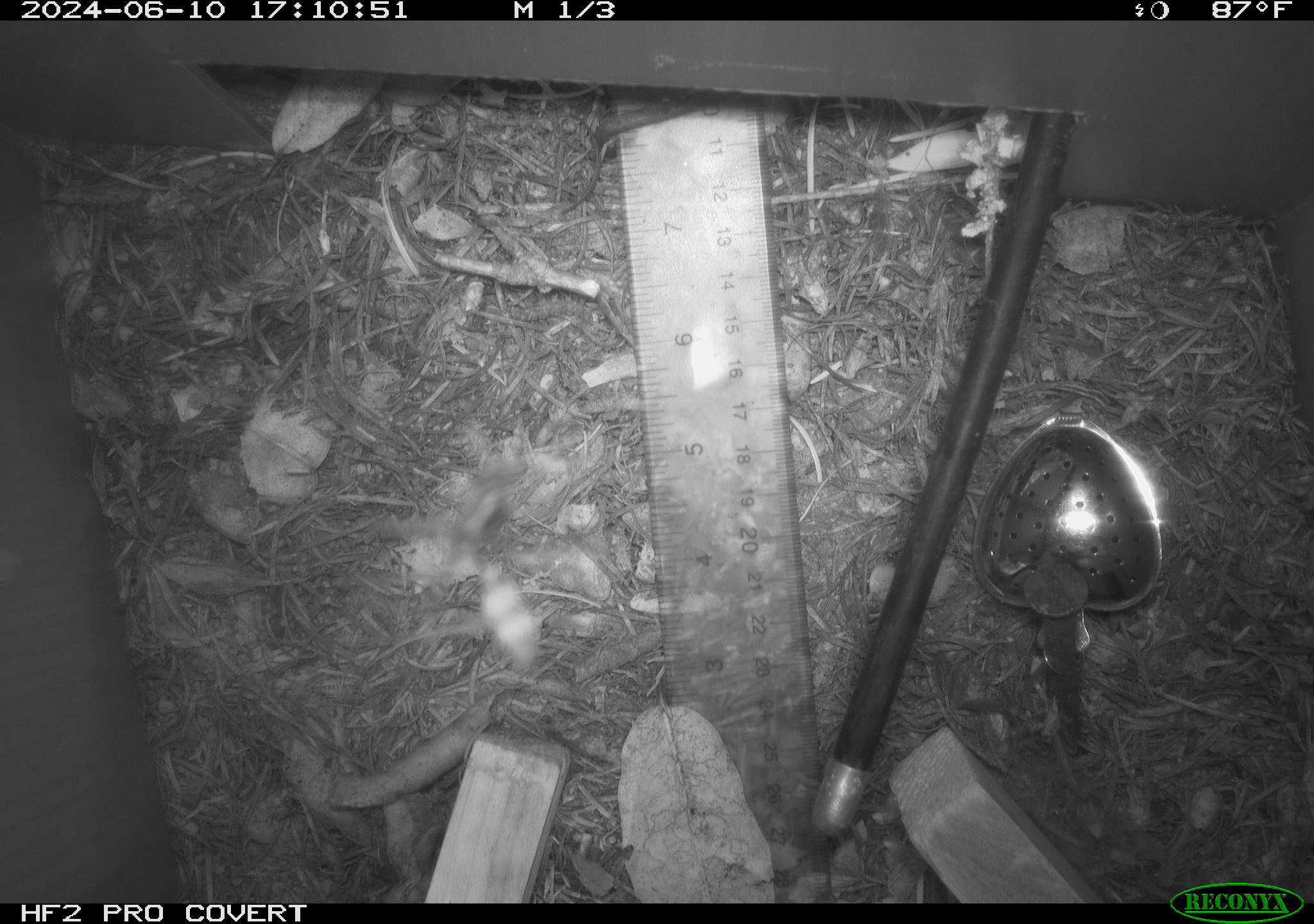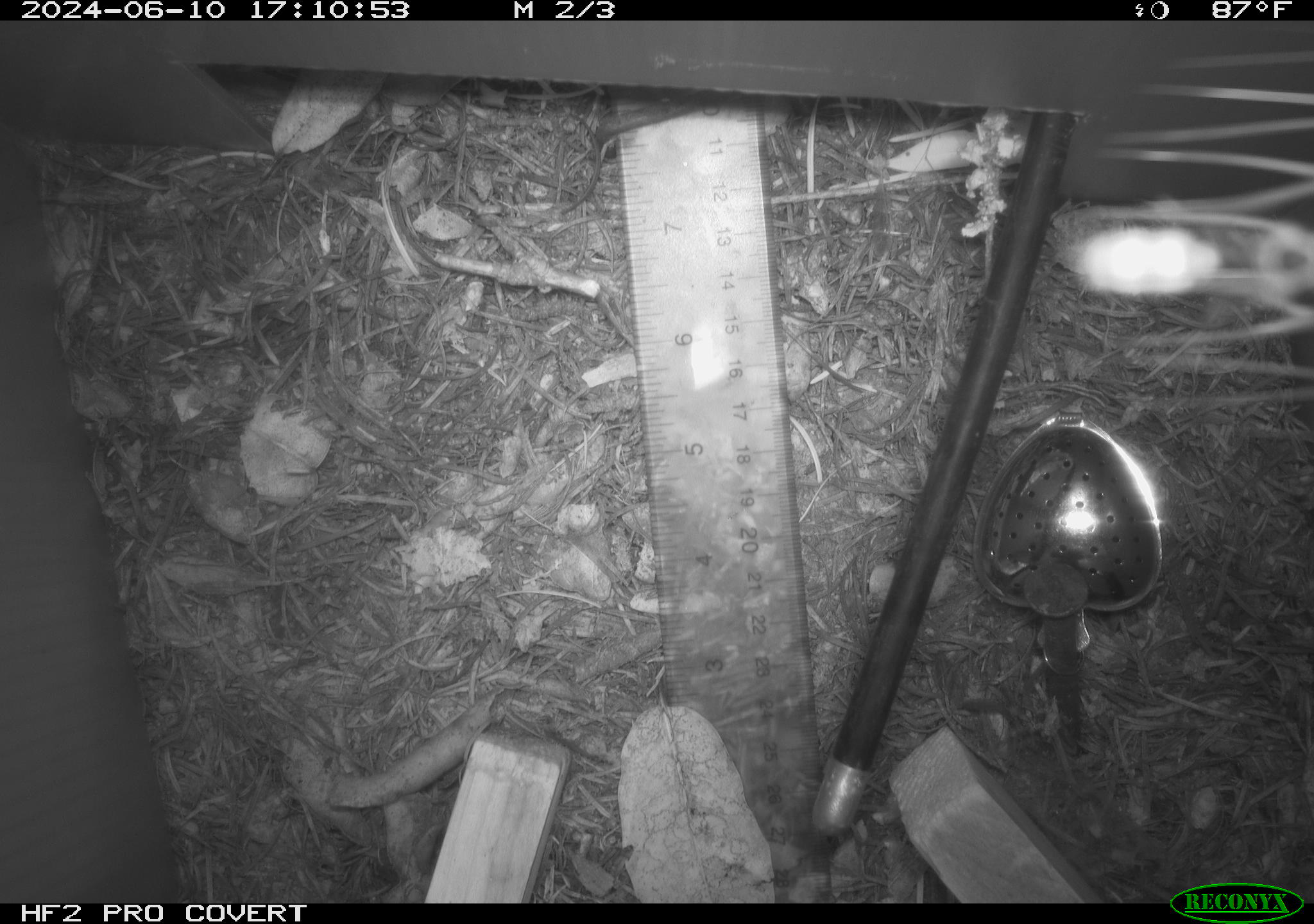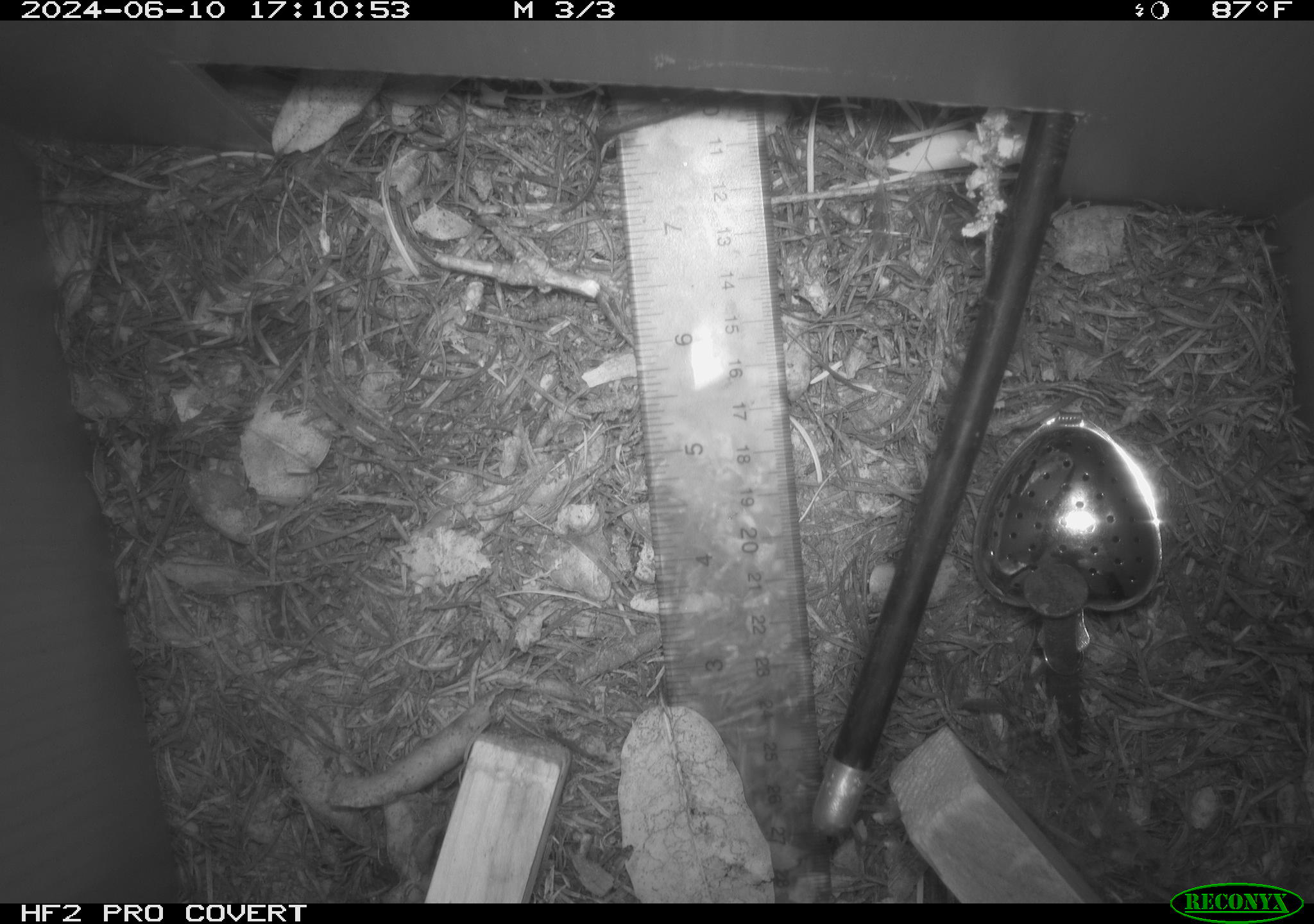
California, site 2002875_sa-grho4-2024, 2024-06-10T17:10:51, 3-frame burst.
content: unidentified animal